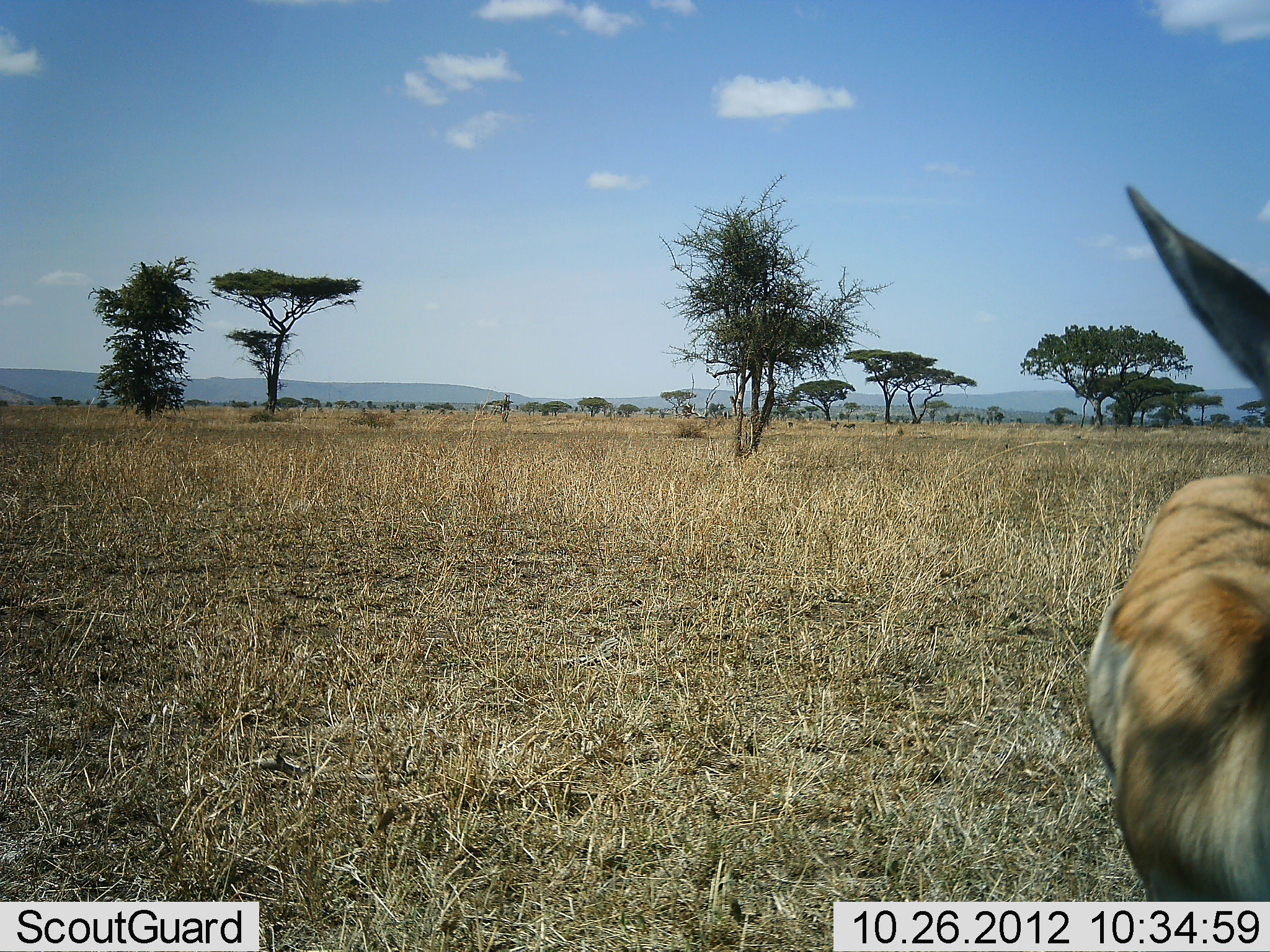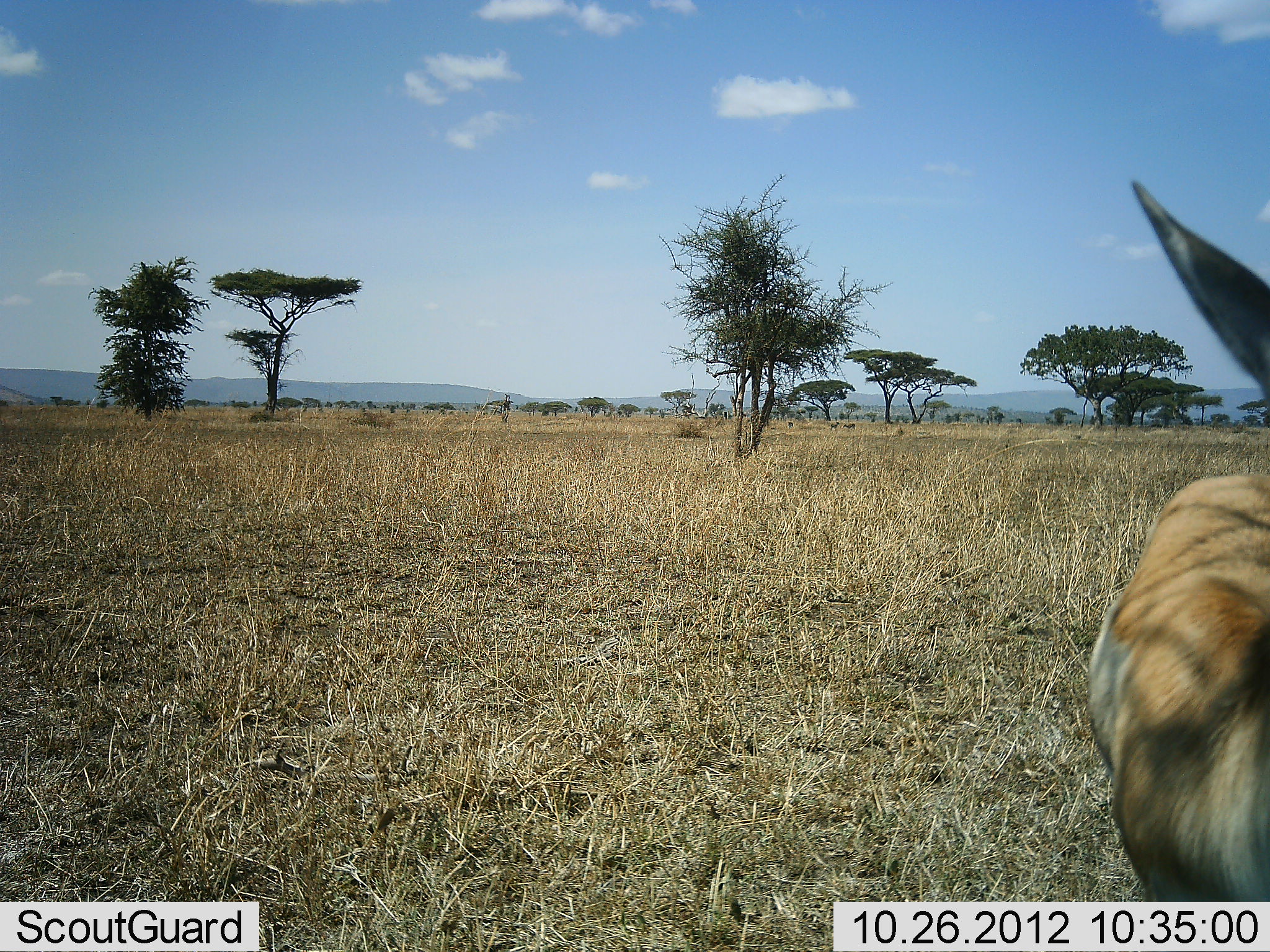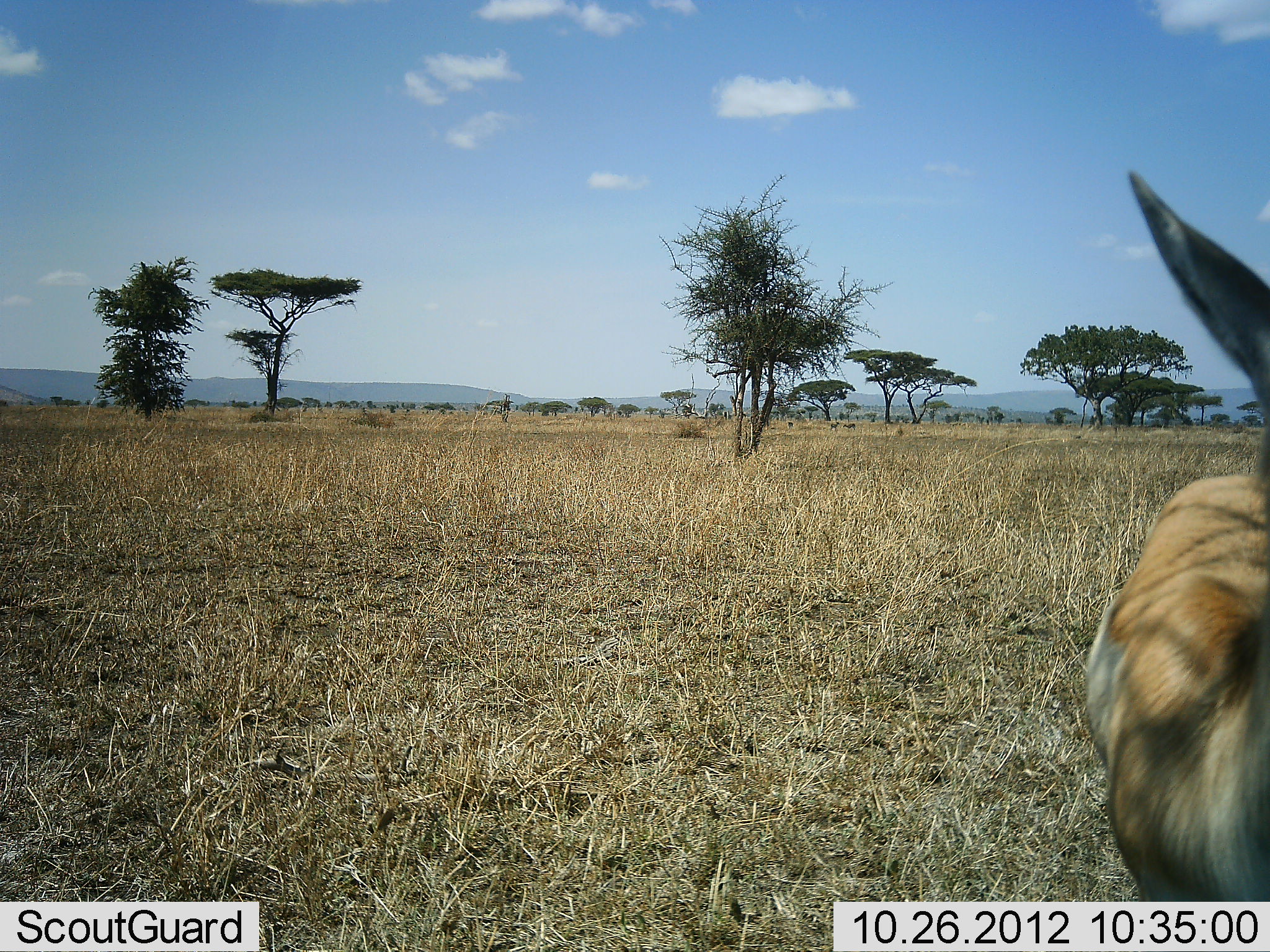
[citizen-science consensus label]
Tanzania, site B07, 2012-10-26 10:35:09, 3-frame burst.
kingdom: Animalia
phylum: Chordata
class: Mammalia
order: Artiodactyla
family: Bovidae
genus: Nanger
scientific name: Nanger granti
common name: grant's gazelle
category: gazellegrants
Gazellegrants (grant's gazelle) (Nanger granti), count 1. Behavior (volunteer vote fractions): standing 100%, resting 0%, moving 0%, interacting 0%. Young present (vote fraction): 0%. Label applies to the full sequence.